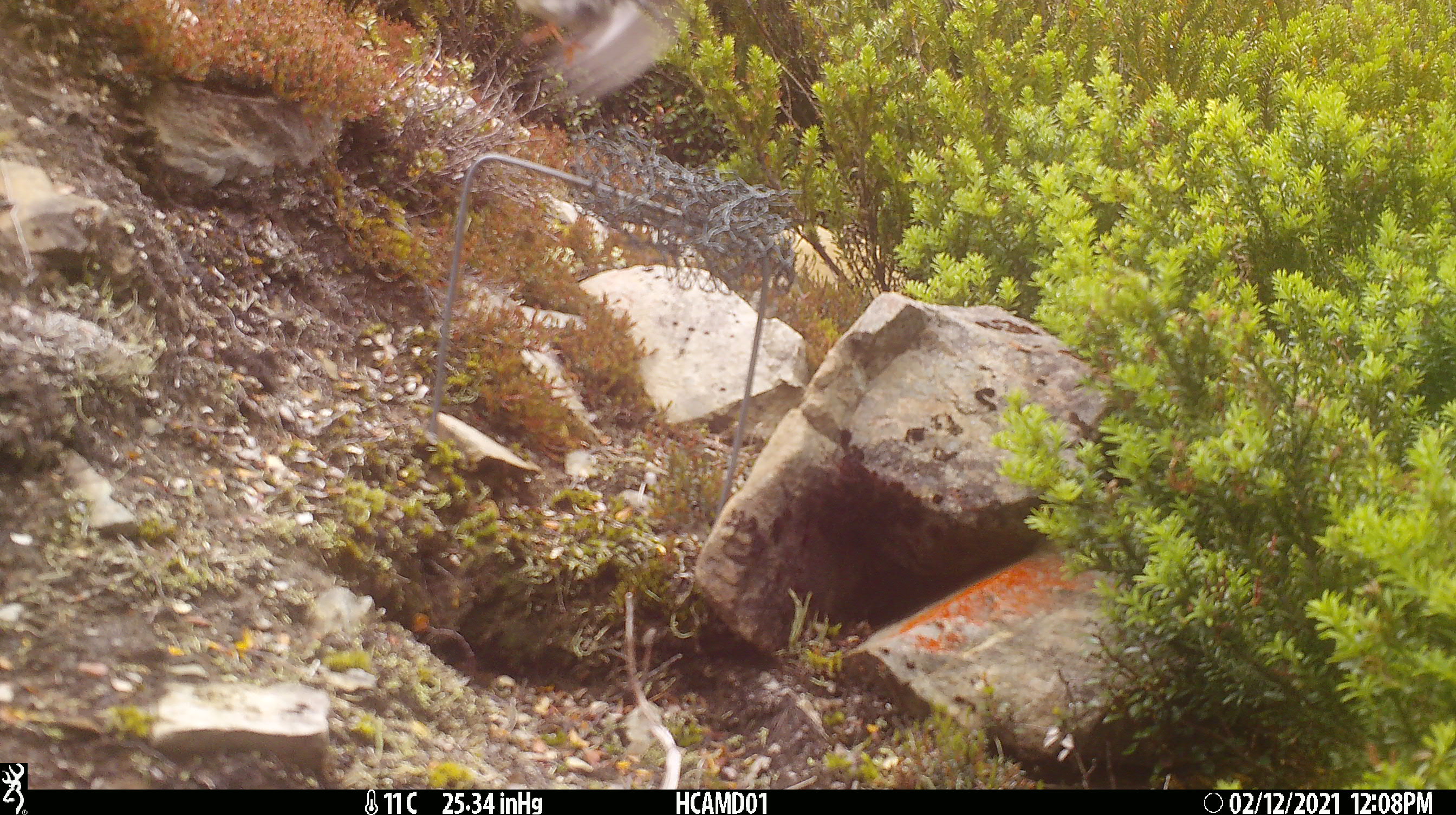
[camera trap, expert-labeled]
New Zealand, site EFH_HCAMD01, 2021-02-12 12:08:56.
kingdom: Animalia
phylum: Chordata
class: Aves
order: Passeriformes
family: Petroicidae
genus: Petroica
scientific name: Petroica macrocephala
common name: tomtit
Tomtit (Petroica macrocephala).